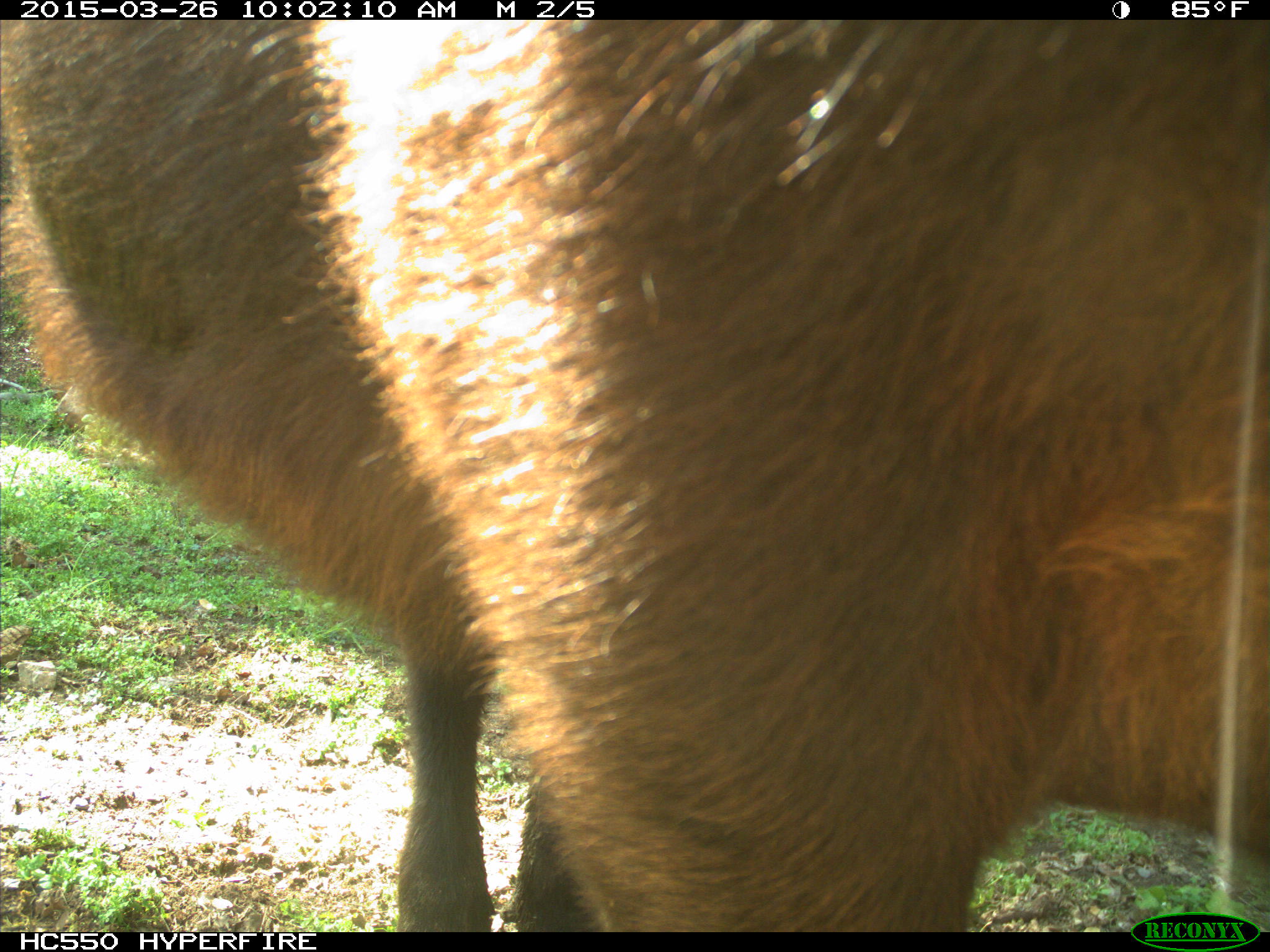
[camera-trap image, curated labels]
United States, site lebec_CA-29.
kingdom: Animalia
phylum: Chordata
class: Mammalia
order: Artiodactyla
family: Bovidae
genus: Bos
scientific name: Bos taurus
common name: domestic cow